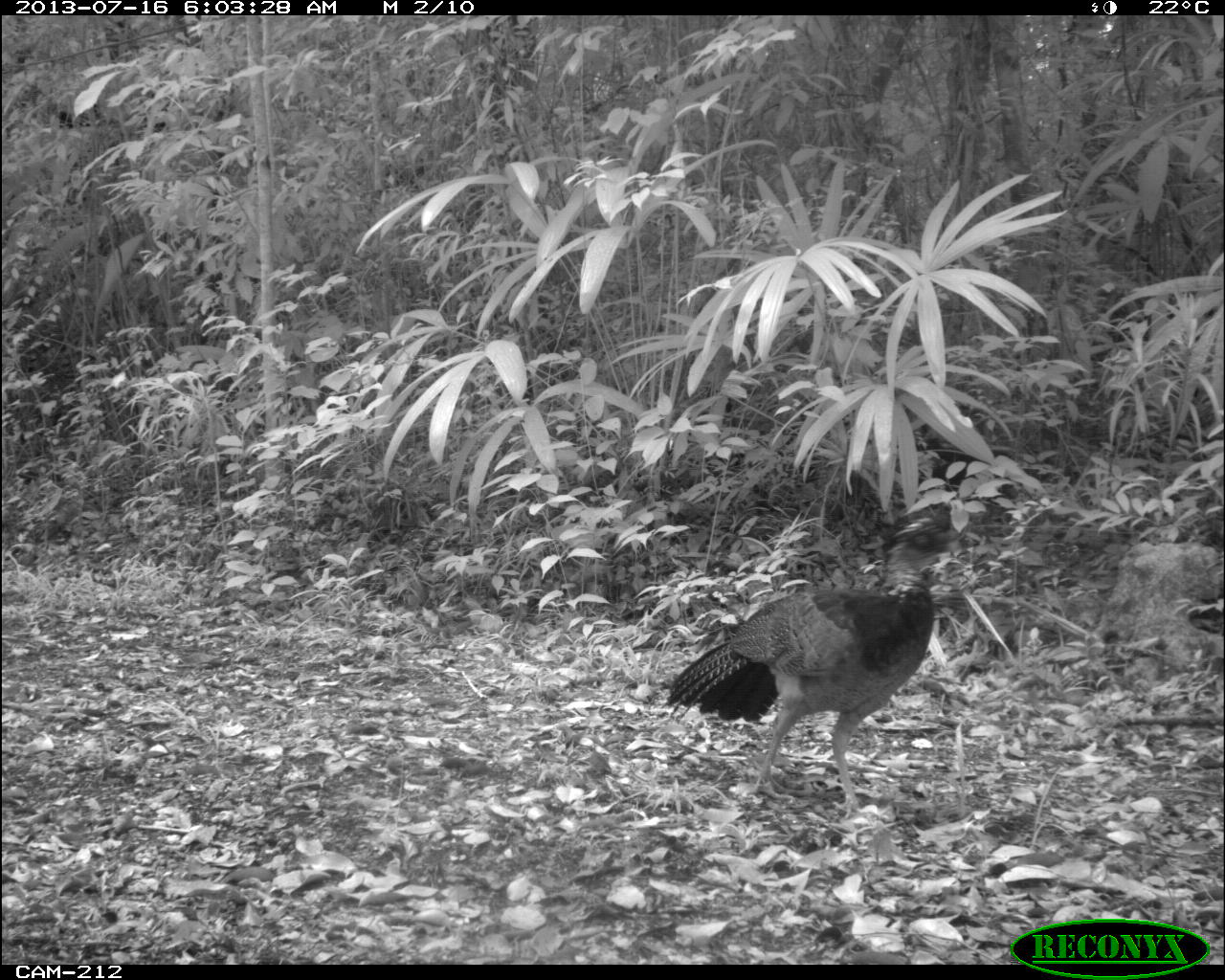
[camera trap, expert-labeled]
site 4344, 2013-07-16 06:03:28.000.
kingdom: Animalia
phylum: Chordata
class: Aves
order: Galliformes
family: Cracidae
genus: Crax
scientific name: Crax rubra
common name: great curassow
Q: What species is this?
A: Crax rubra (great curassow).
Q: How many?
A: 1.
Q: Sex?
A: Female.